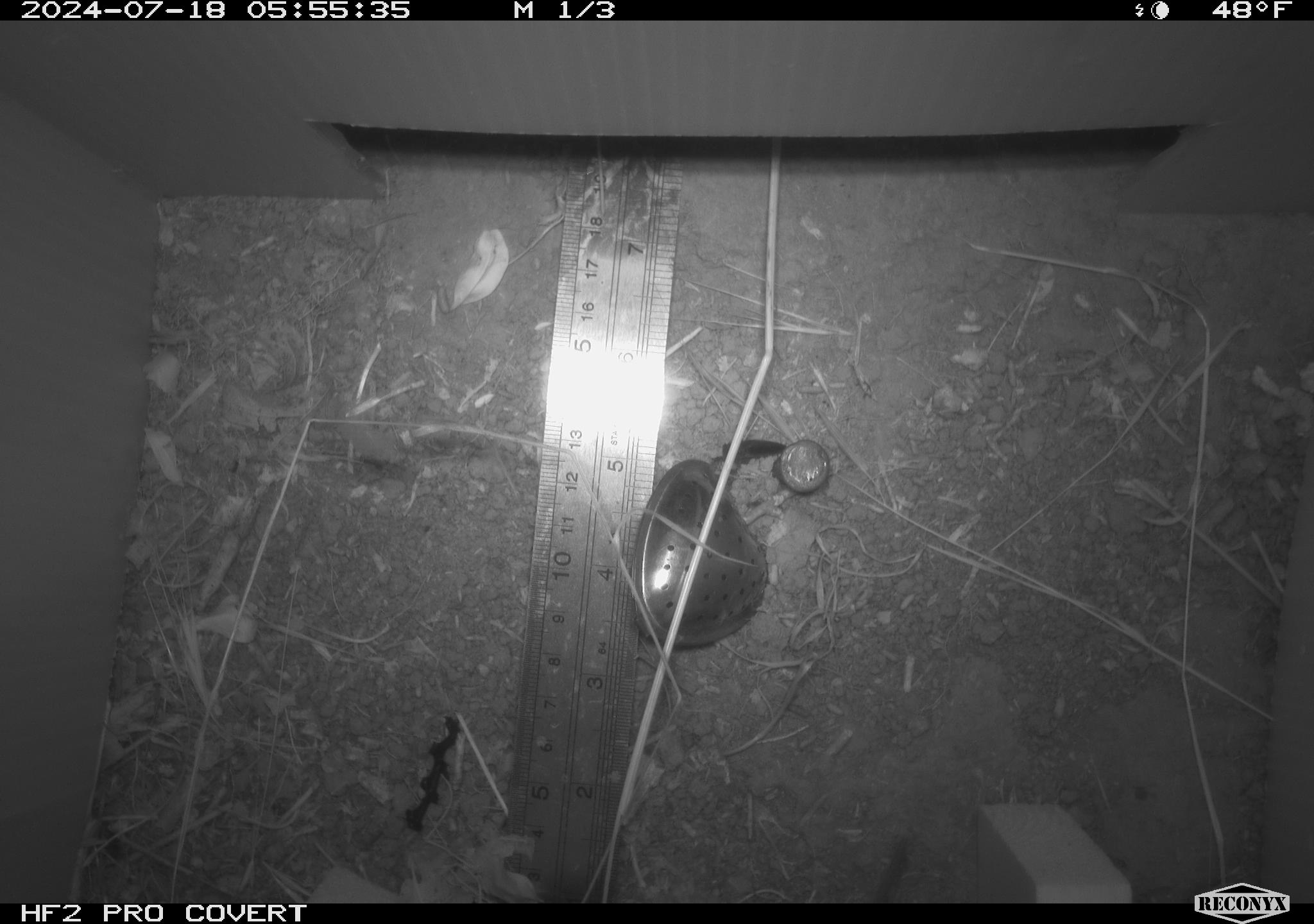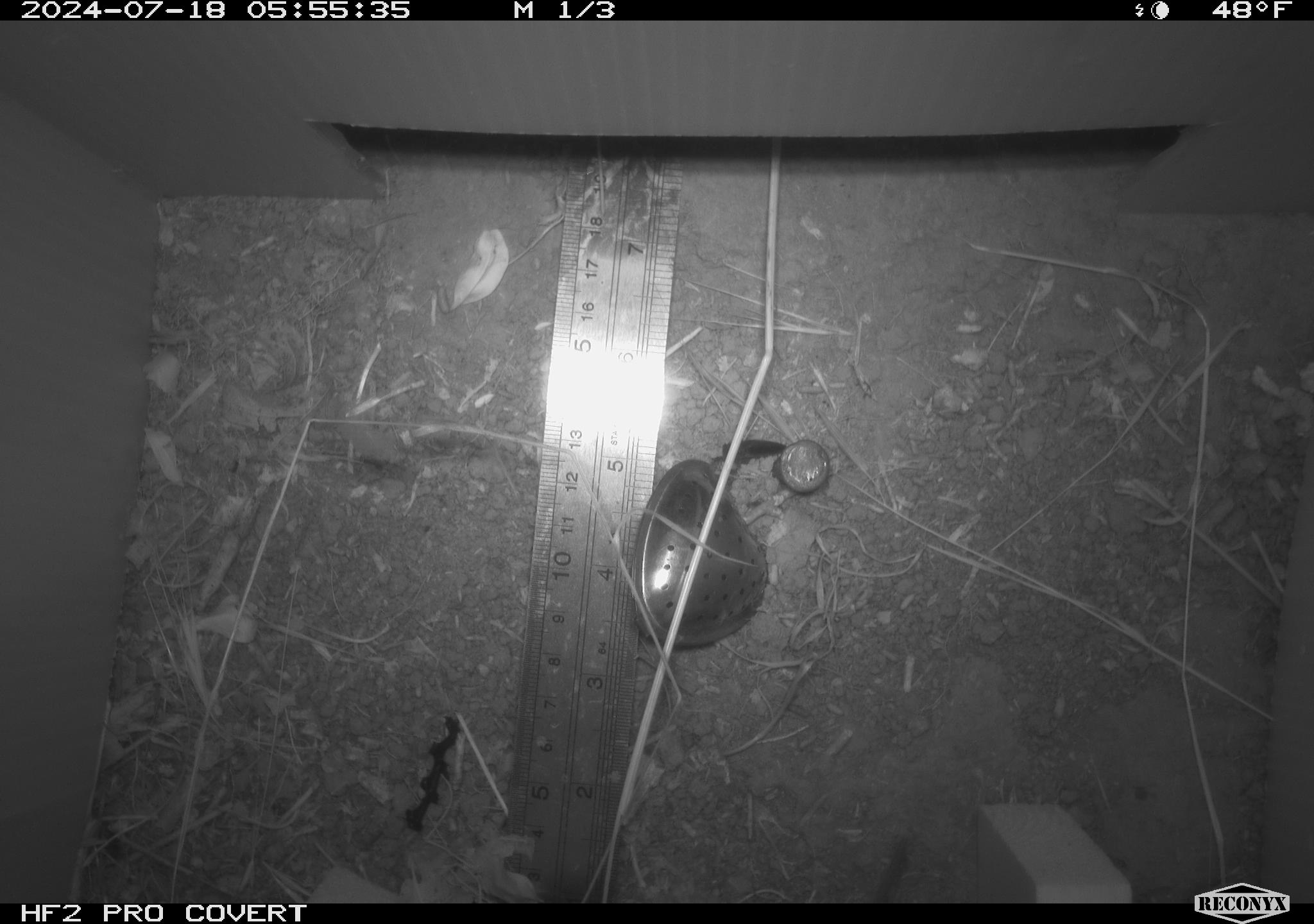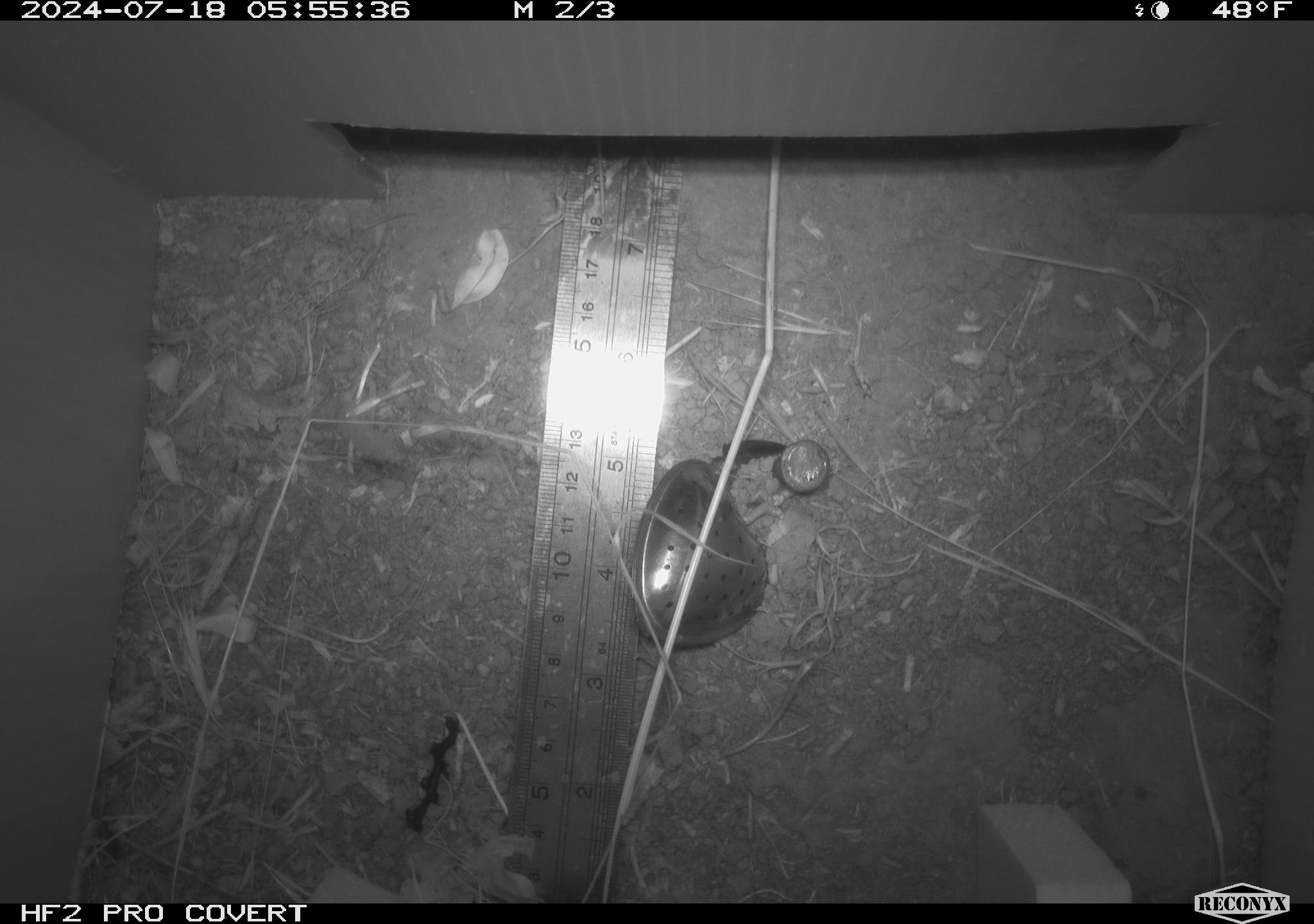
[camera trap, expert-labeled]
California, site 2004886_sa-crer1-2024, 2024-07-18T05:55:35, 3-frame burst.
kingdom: Animalia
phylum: Chordata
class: Mammalia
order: Rodentia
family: Cricetidae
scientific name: Arvicolinae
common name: voles, lemmings, and muskrats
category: arvicolinae subfamily